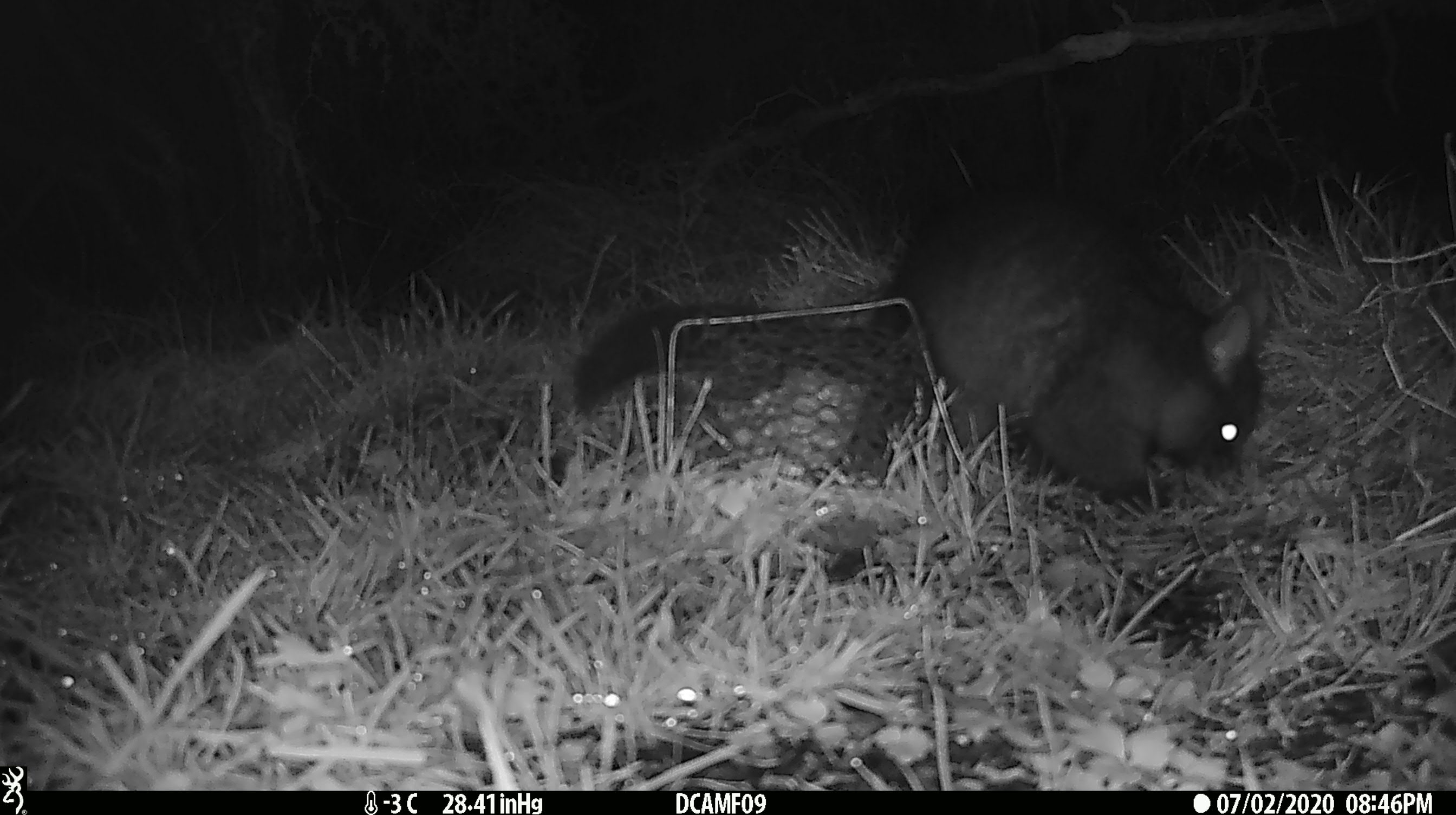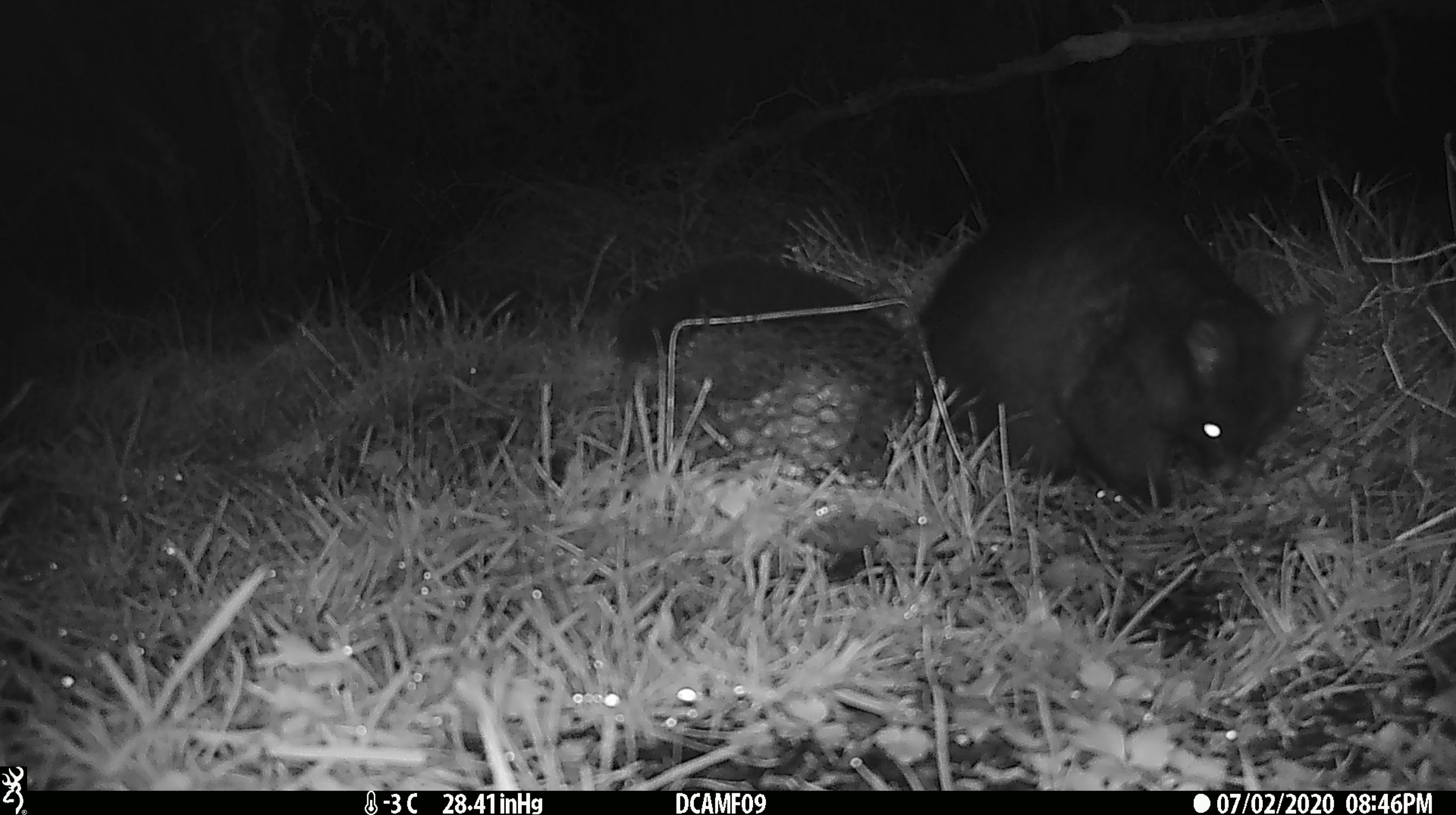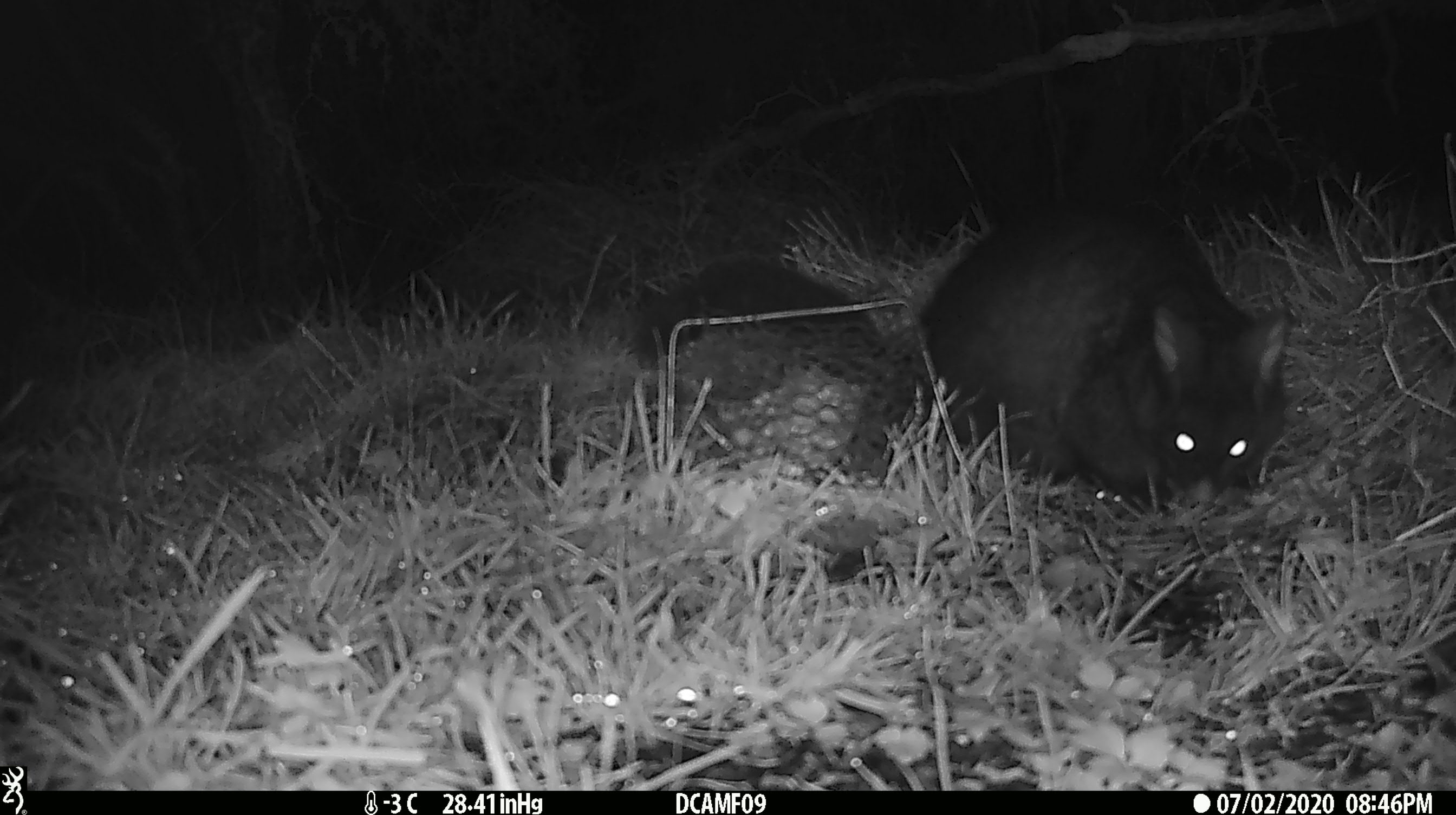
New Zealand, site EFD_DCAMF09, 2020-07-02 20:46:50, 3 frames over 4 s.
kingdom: Animalia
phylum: Chordata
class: Mammalia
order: Diprotodontia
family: Phalangeridae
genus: Trichosurus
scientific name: Trichosurus vulpecula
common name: common brushtail possum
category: possum